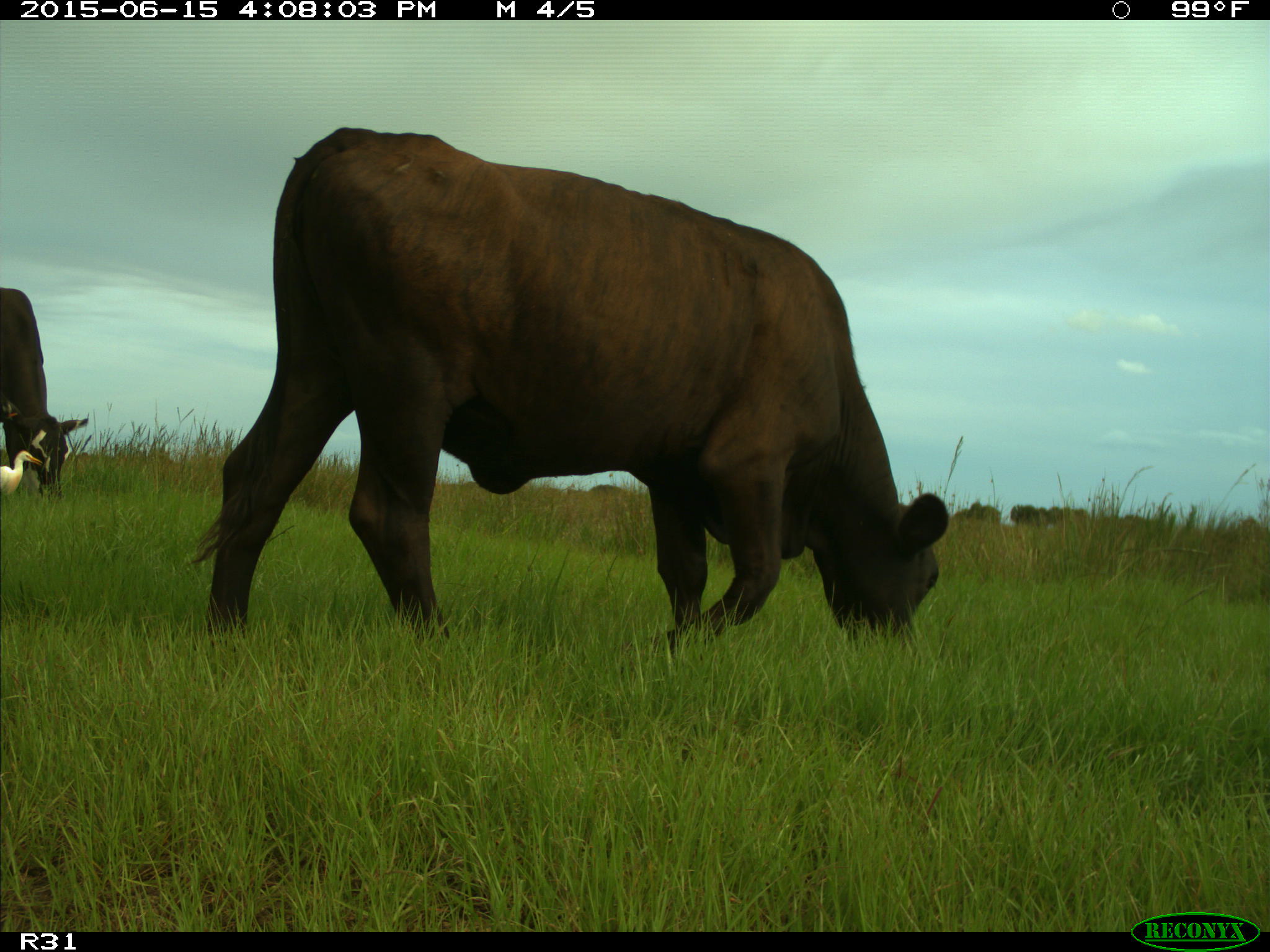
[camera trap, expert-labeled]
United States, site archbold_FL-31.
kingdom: Animalia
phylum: Chordata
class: Mammalia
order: Artiodactyla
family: Bovidae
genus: Bos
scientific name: Bos taurus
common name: domestic cow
Bos taurus (domestic cow).